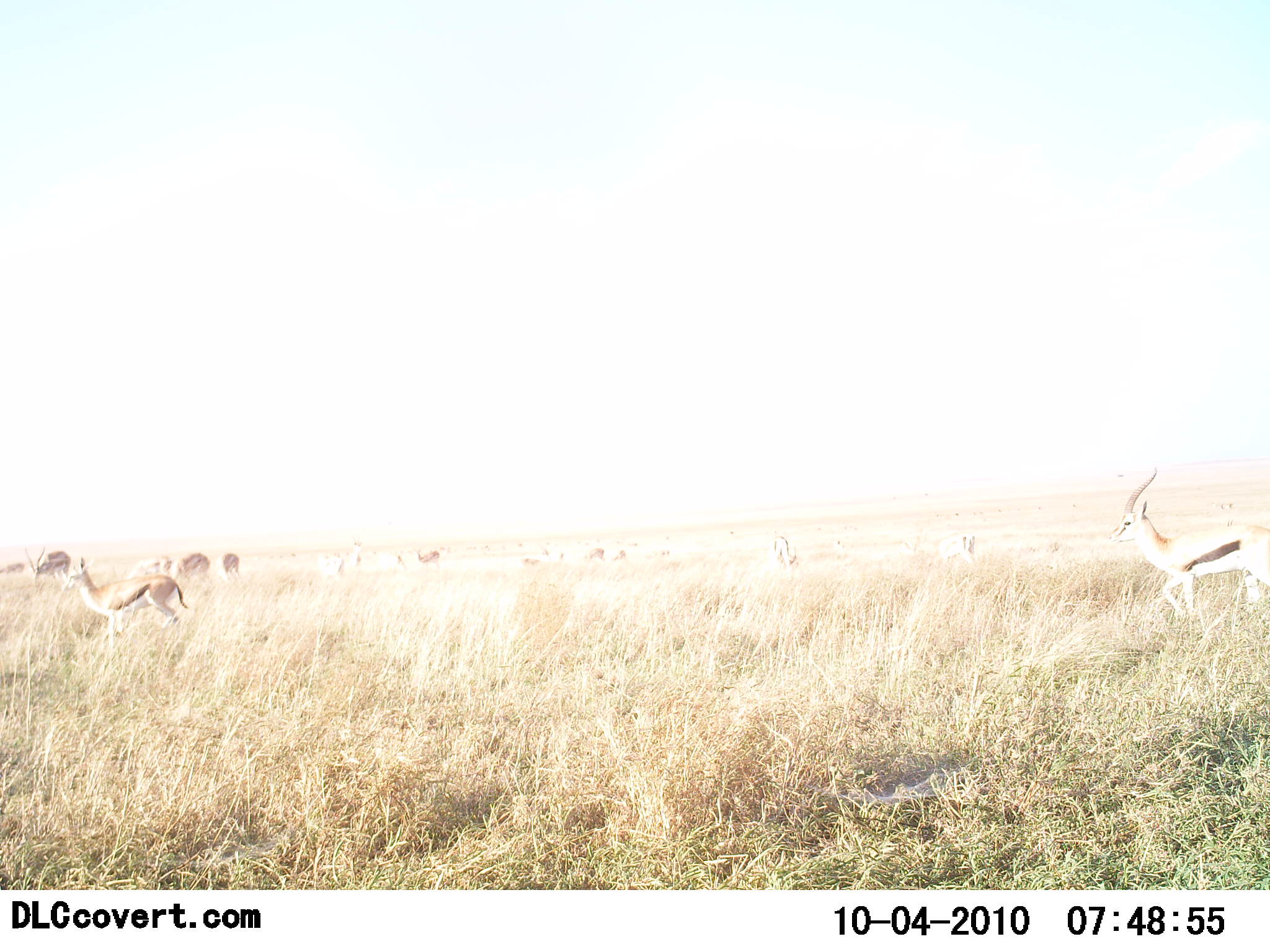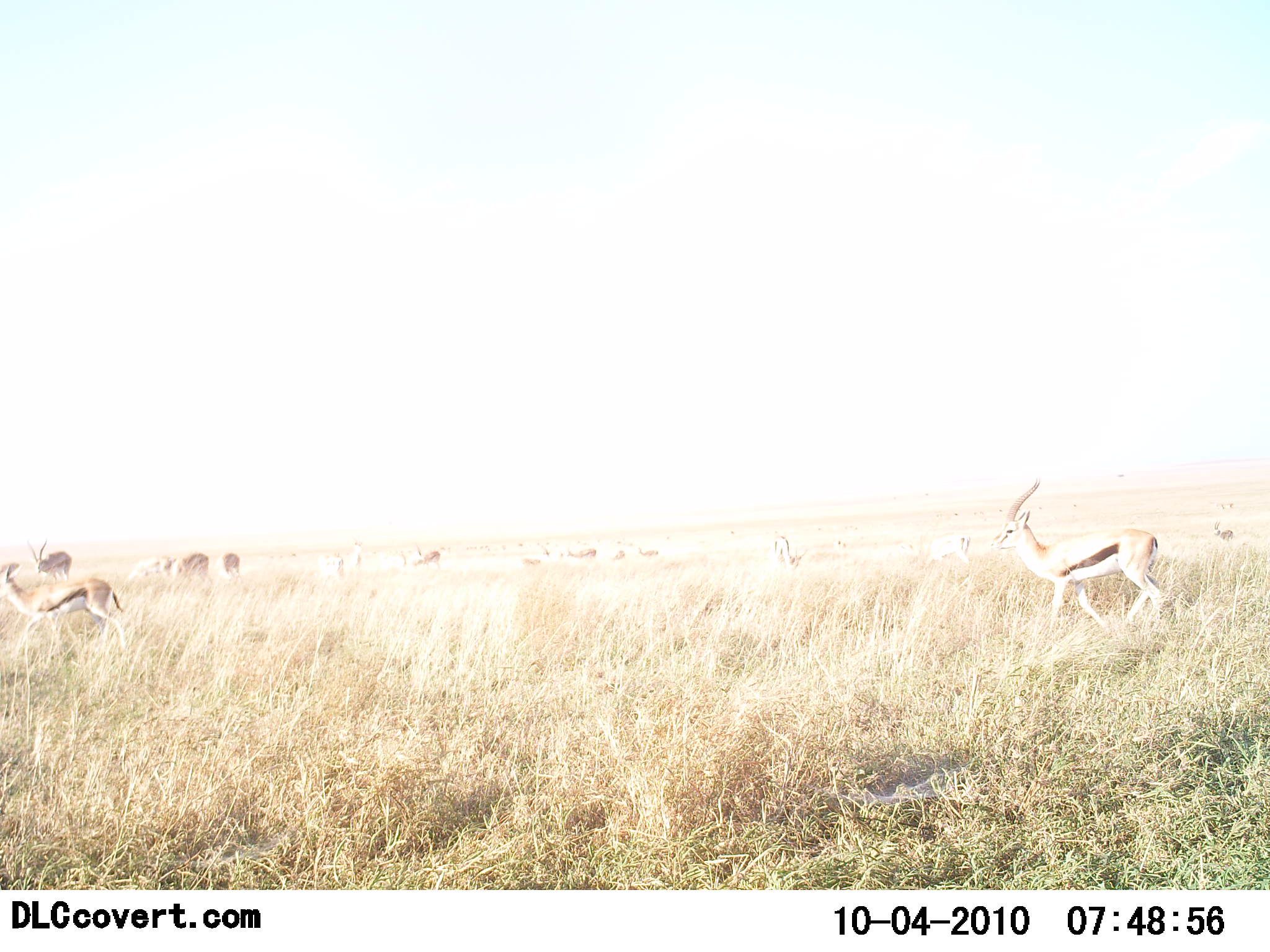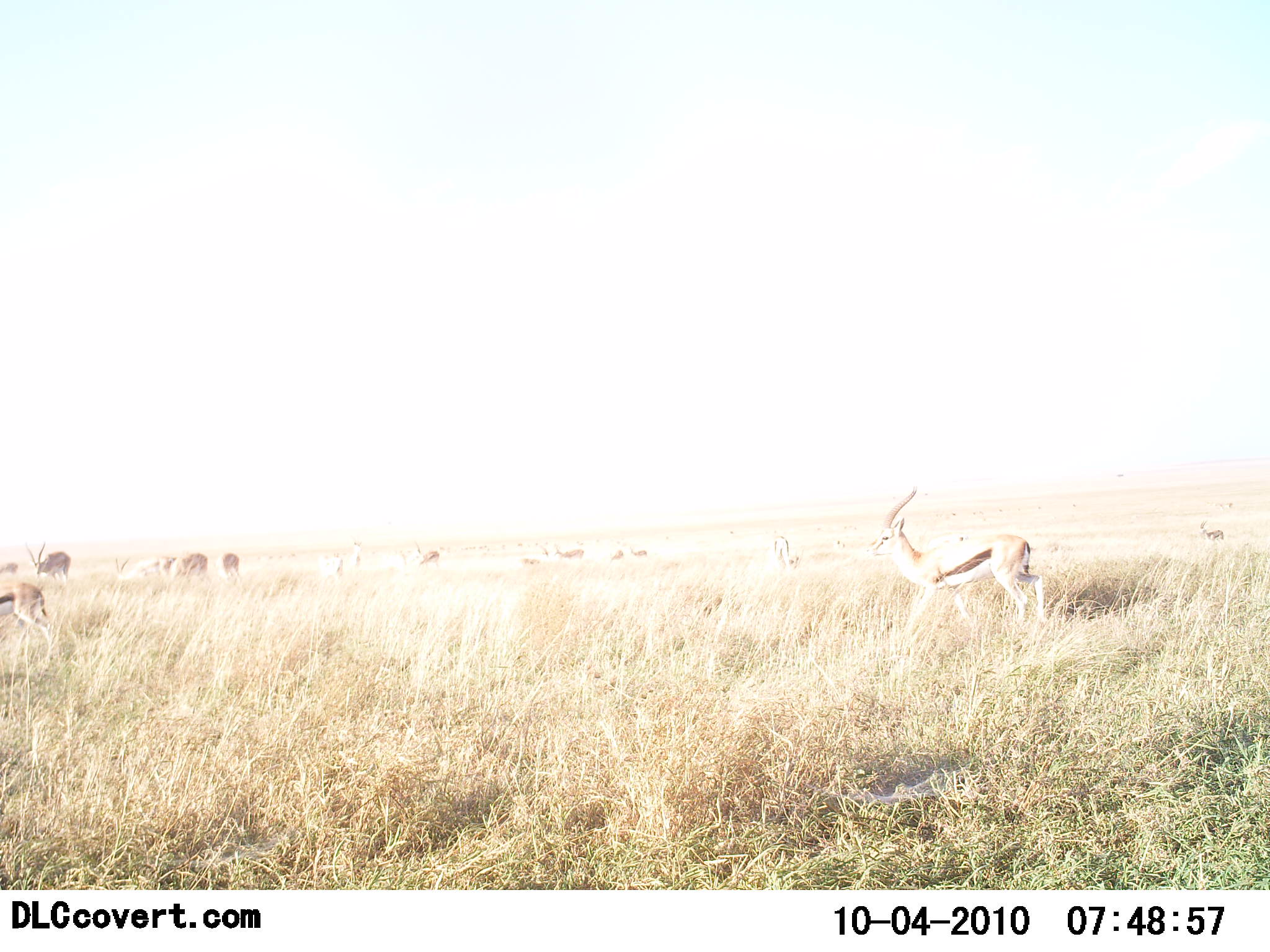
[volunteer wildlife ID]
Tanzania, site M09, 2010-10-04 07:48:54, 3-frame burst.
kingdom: Animalia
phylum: Chordata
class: Mammalia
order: Artiodactyla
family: Bovidae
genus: Eudorcas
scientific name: Eudorcas thomsonii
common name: thomson's gazelle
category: gazellethomsons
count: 10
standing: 29%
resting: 0%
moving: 100%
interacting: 0%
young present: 0%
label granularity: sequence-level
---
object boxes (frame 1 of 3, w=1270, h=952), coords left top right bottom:
animal: 1108 466 1270 620; 62 556 192 642; 24 545 71 584; 111 555 172 582; 939 532 977 566; 173 549 212 577; 771 530 798 570; 222 553 242 578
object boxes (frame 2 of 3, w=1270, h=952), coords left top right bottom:
animal: 987 477 1169 638; 0 559 130 651; 25 537 72 586; 772 534 807 572; 169 551 209 579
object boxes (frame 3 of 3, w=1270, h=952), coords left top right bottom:
animal: 865 485 1044 637; 0 584 56 652; 25 540 72 588; 113 556 176 580; 168 553 208 579; 217 553 242 587